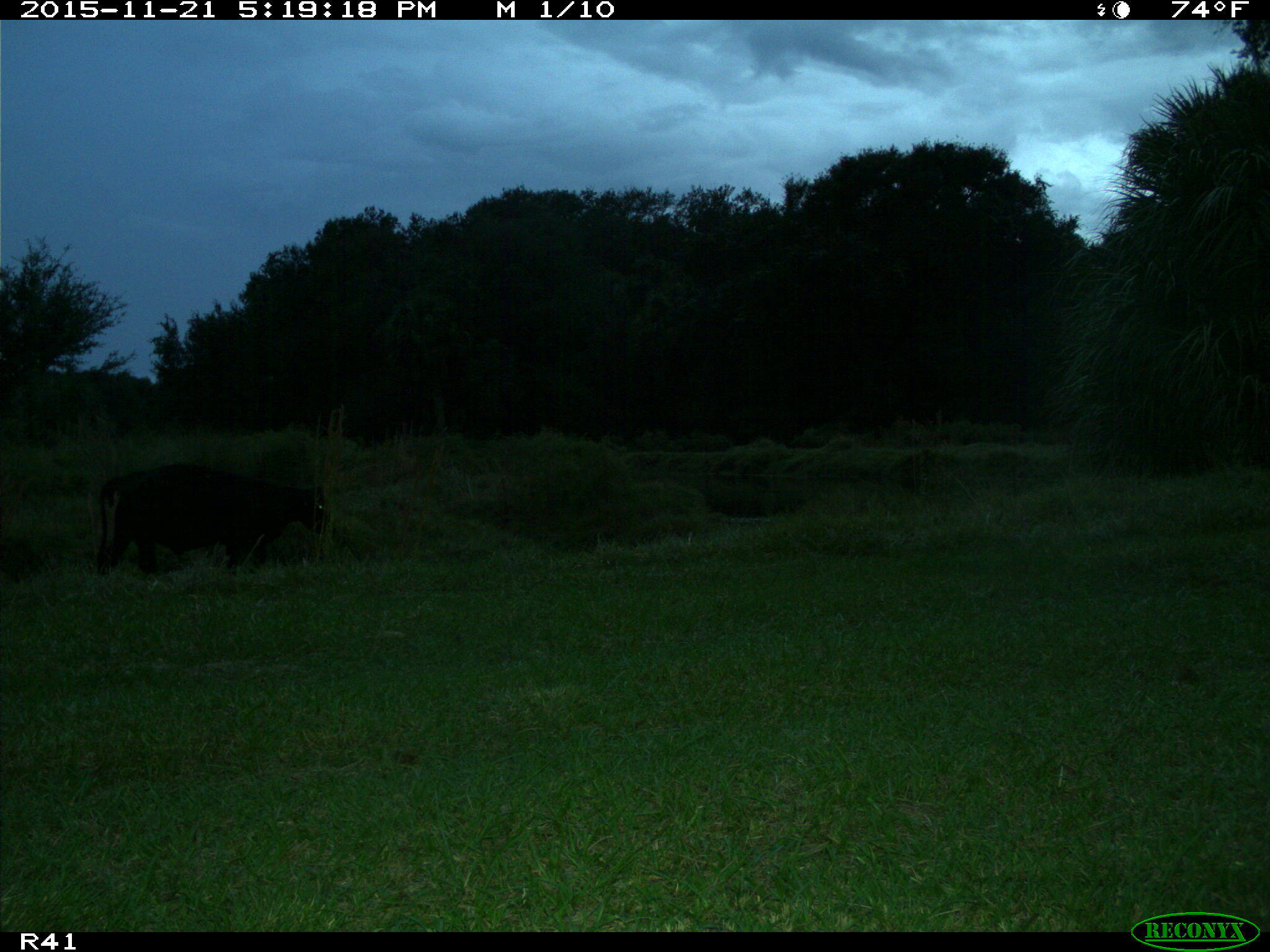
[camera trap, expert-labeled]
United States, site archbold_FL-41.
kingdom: Animalia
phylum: Chordata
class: Mammalia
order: Artiodactyla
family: Bovidae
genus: Bos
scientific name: Bos taurus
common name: domestic cow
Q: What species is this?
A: Bos taurus (domestic cow).